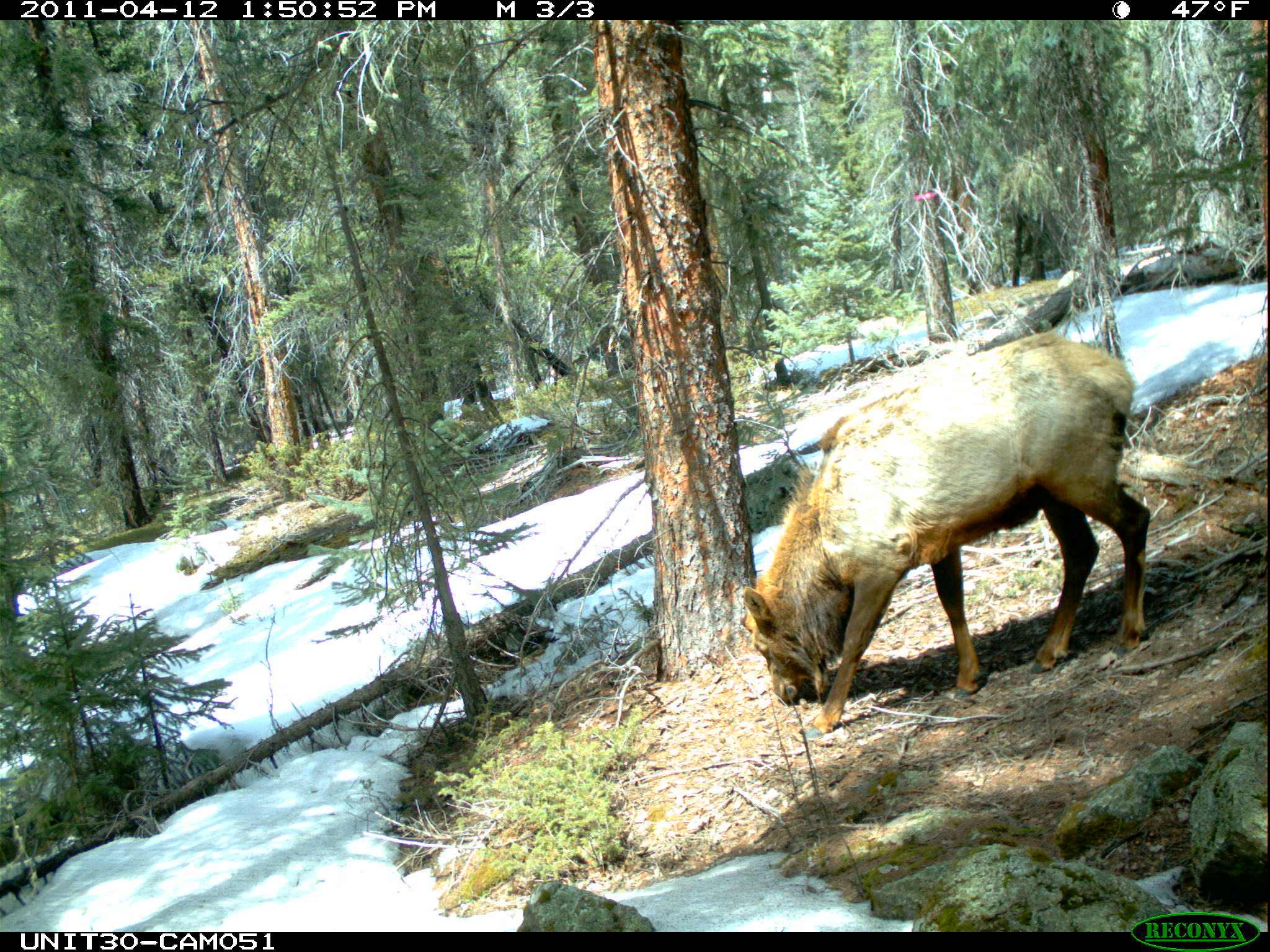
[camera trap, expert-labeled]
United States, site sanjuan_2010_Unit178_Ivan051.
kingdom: Animalia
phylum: Chordata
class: Mammalia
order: Artiodactyla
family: Cervidae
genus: Cervus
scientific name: Cervus elaphus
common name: red deer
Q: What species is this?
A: Cervus elaphus (red deer).